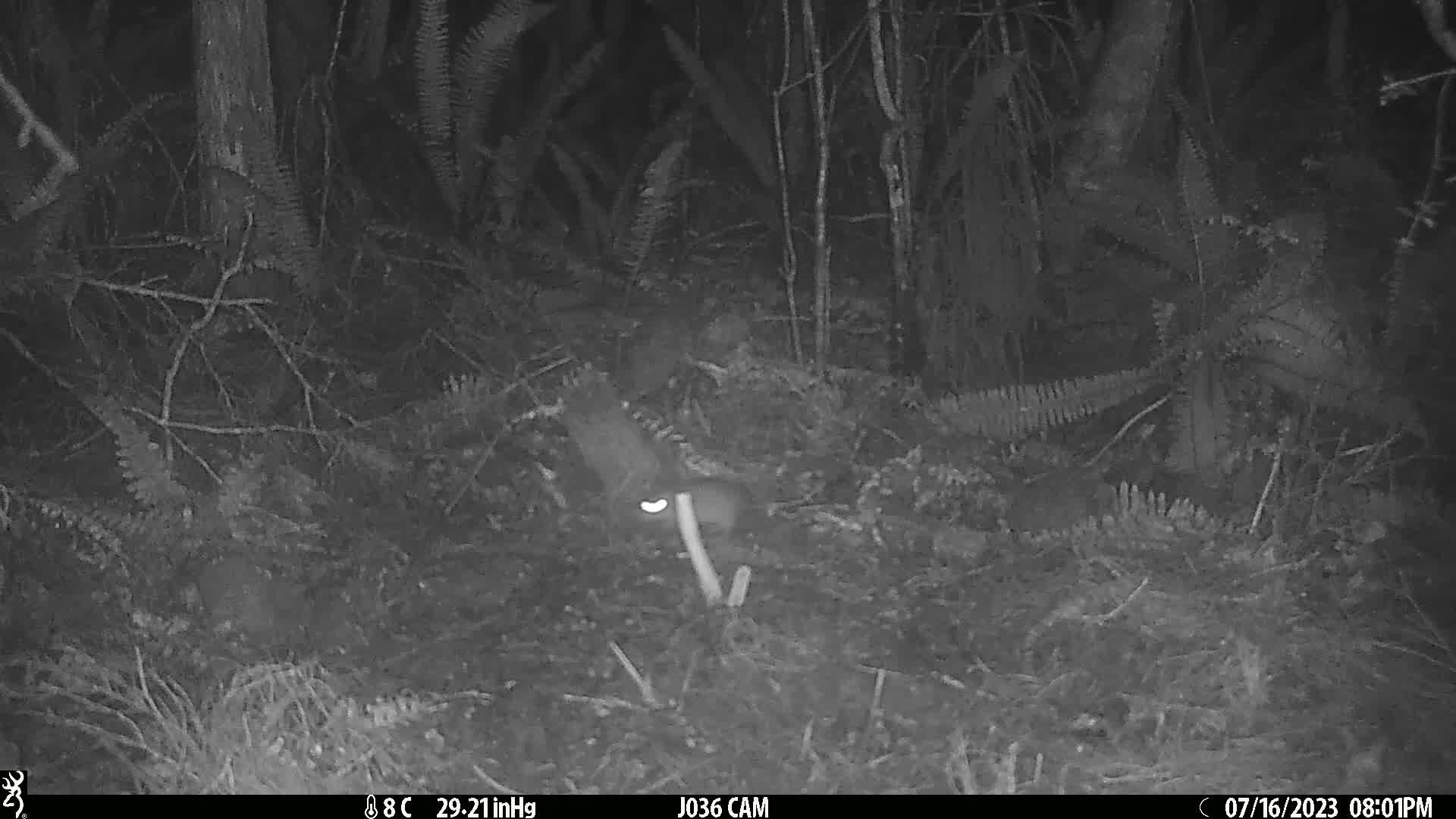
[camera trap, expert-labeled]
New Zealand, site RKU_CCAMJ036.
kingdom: Animalia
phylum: Chordata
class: Mammalia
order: Rodentia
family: Muridae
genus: Rattus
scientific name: Rattus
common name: rat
Rat (Rattus).